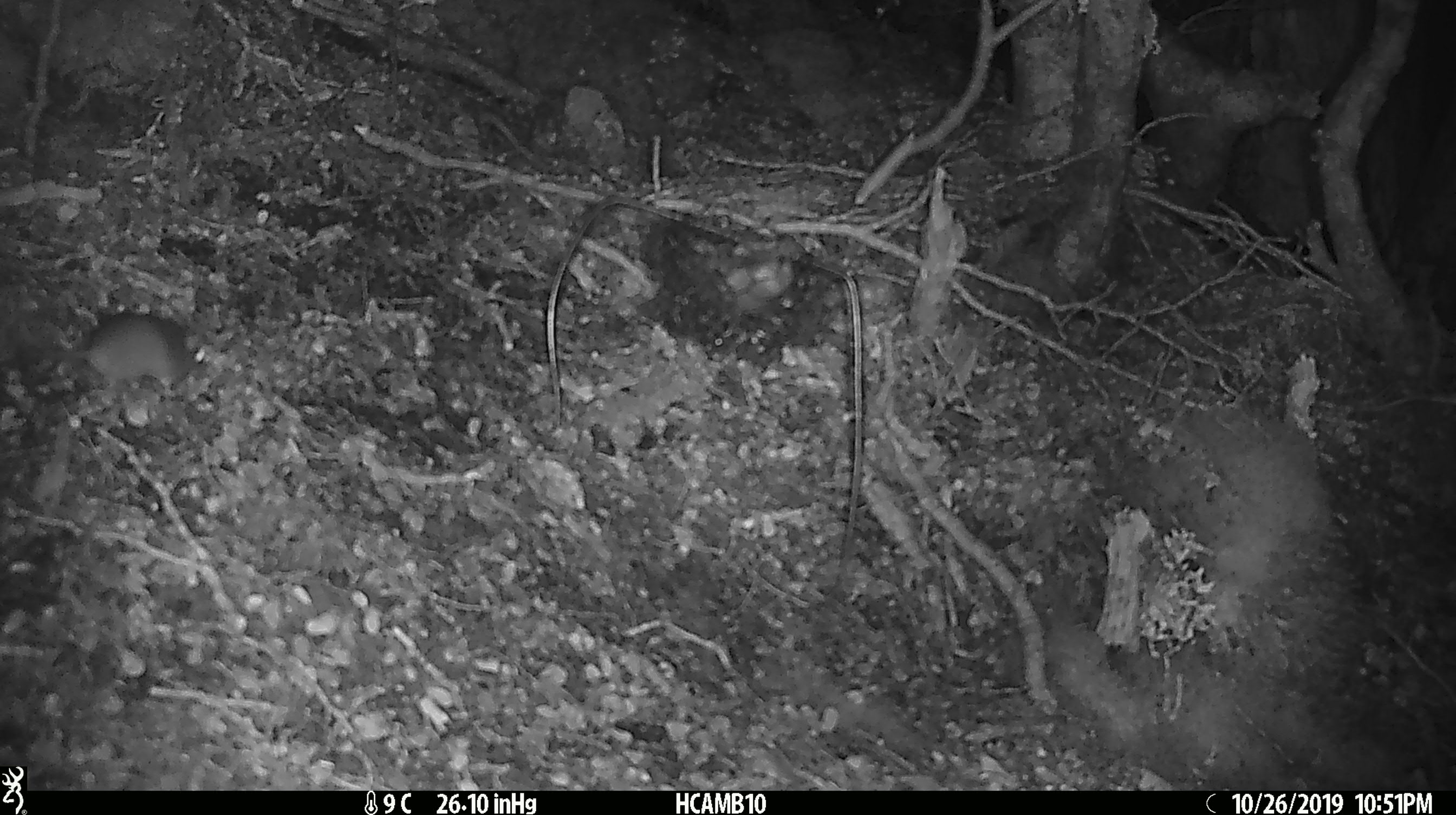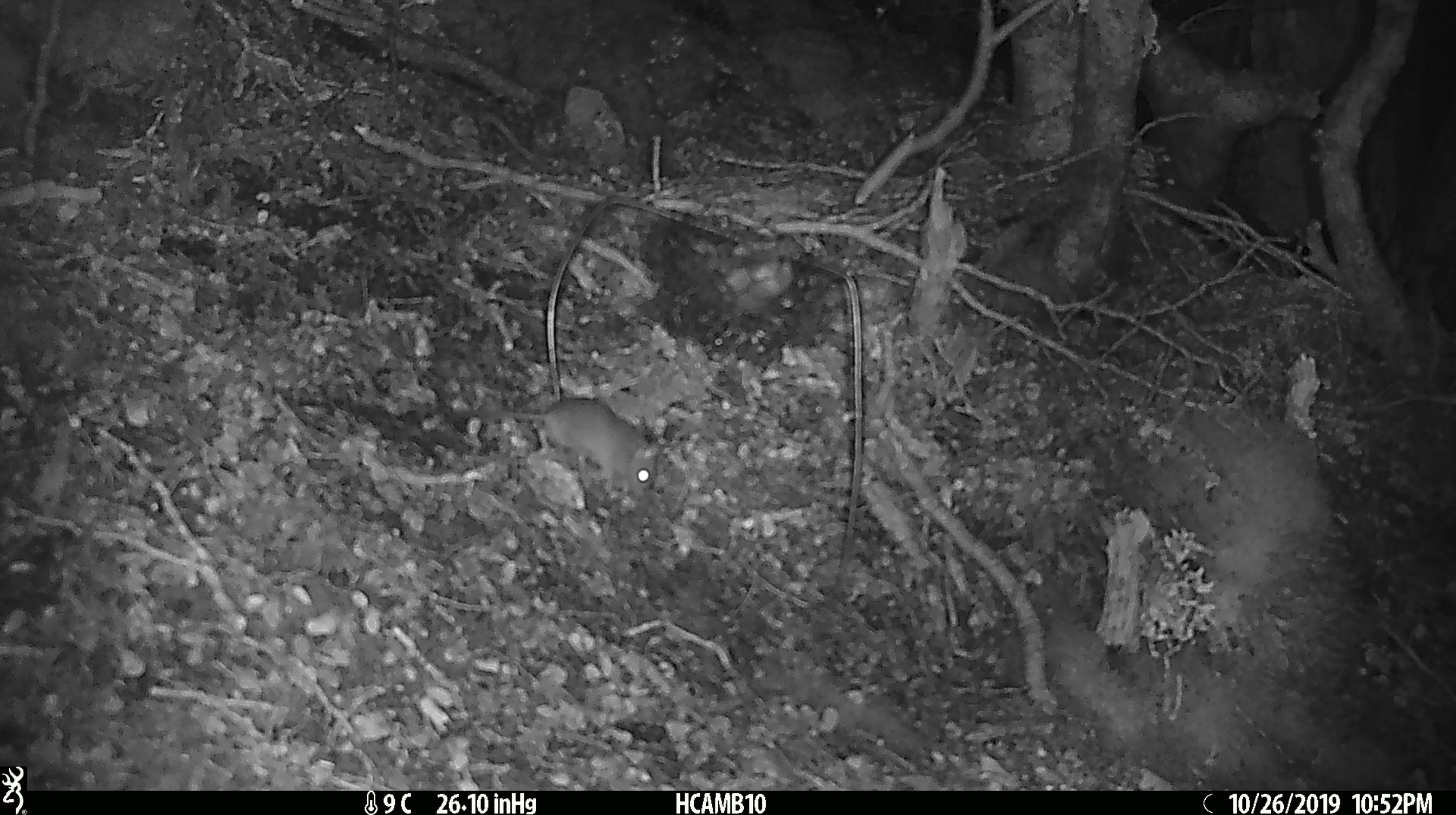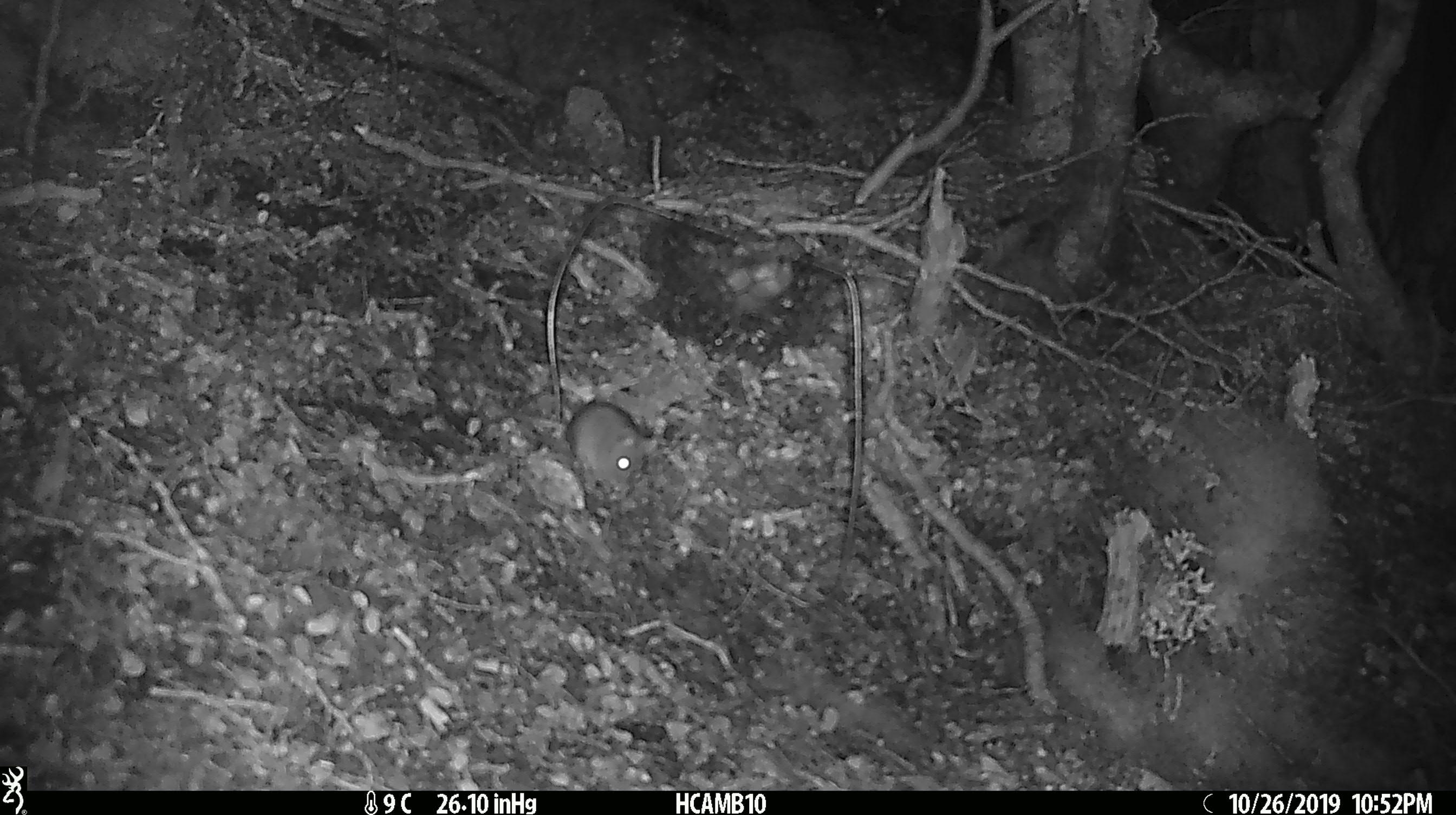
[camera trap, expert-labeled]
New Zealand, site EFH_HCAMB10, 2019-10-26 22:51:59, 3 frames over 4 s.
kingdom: Animalia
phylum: Chordata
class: Mammalia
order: Rodentia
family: Muridae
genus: Mus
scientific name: Mus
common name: mouse